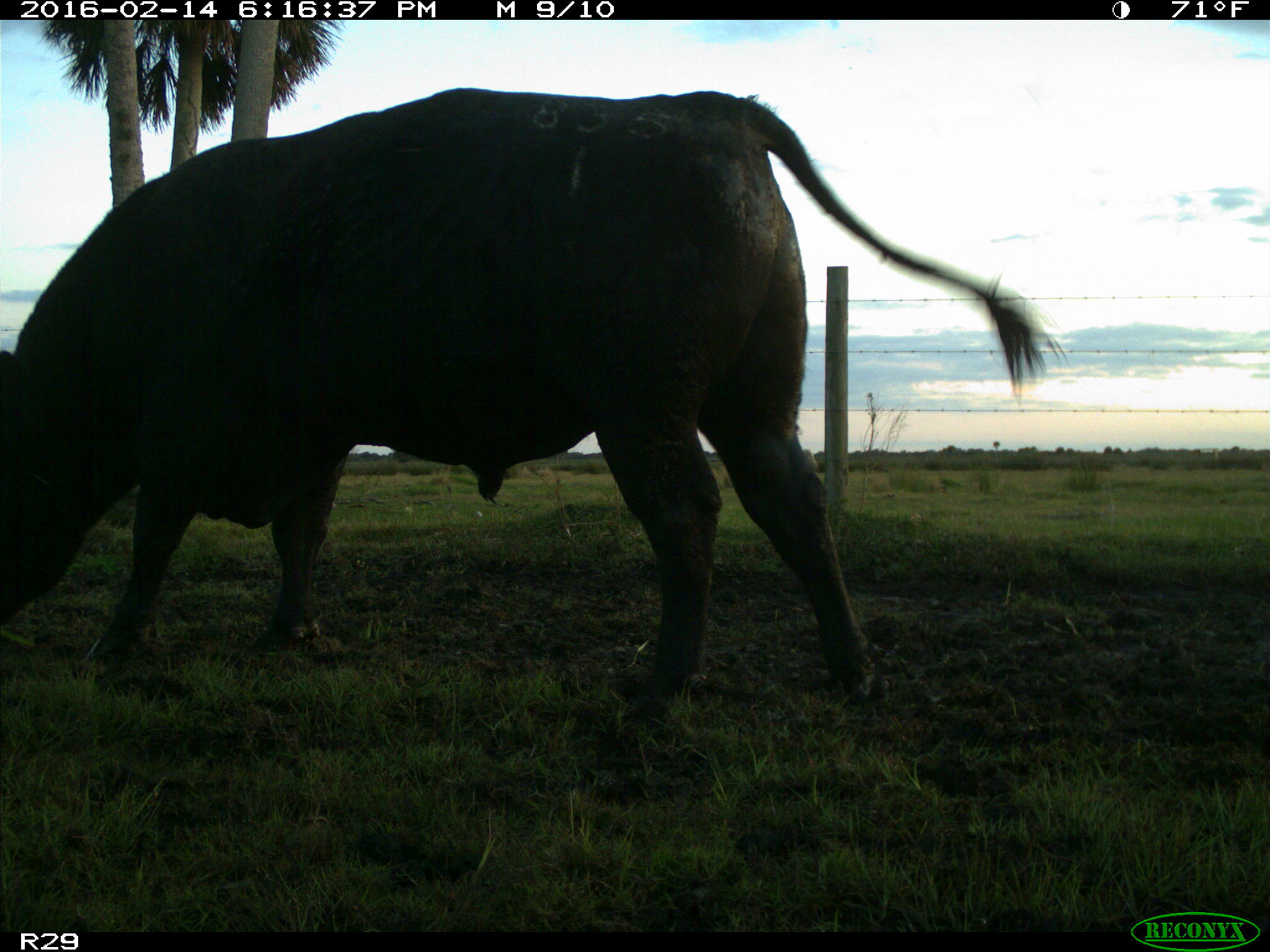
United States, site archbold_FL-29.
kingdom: Animalia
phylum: Chordata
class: Mammalia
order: Artiodactyla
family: Bovidae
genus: Bos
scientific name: Bos taurus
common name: domestic cow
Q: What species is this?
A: Bos taurus (domestic cow).